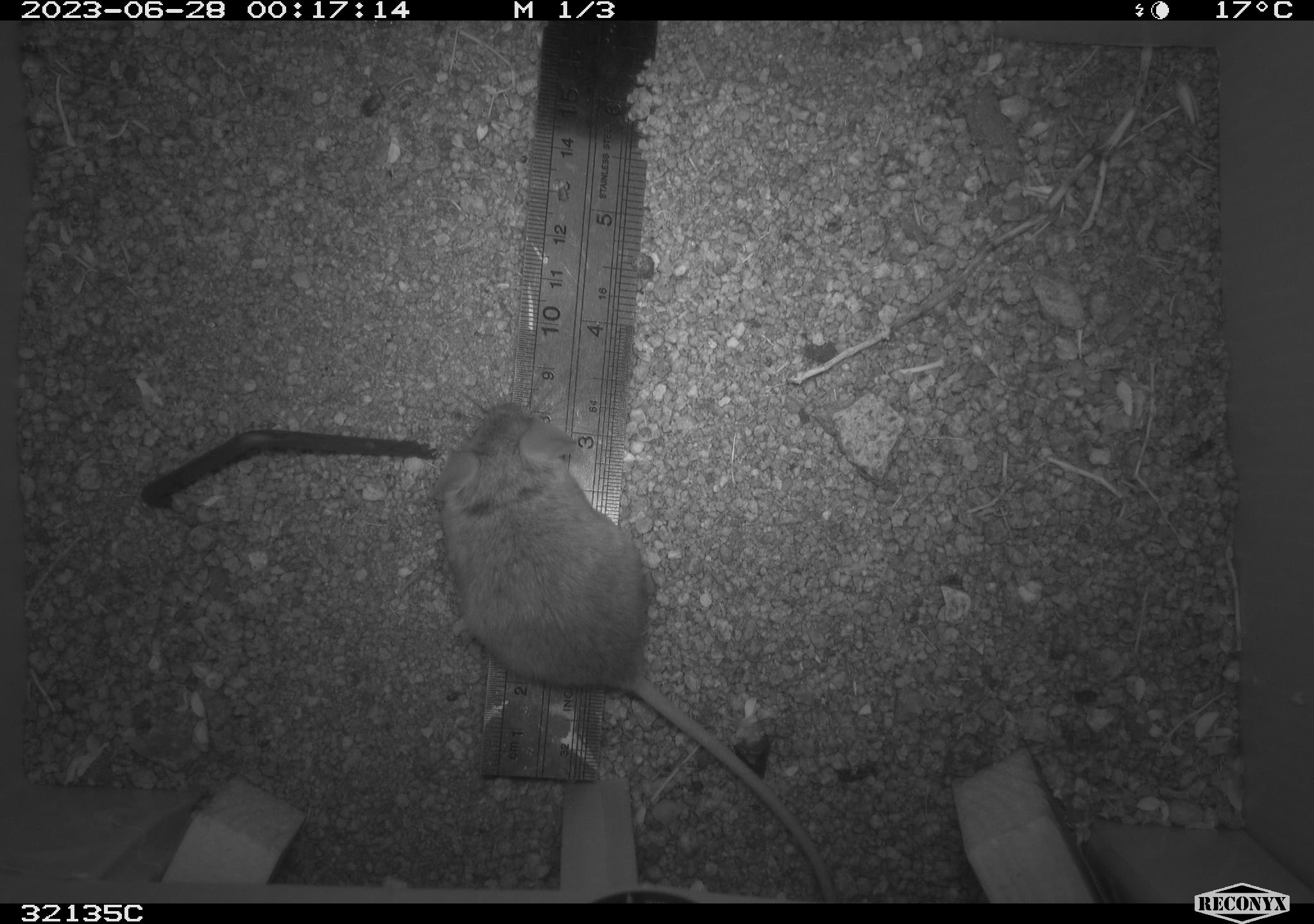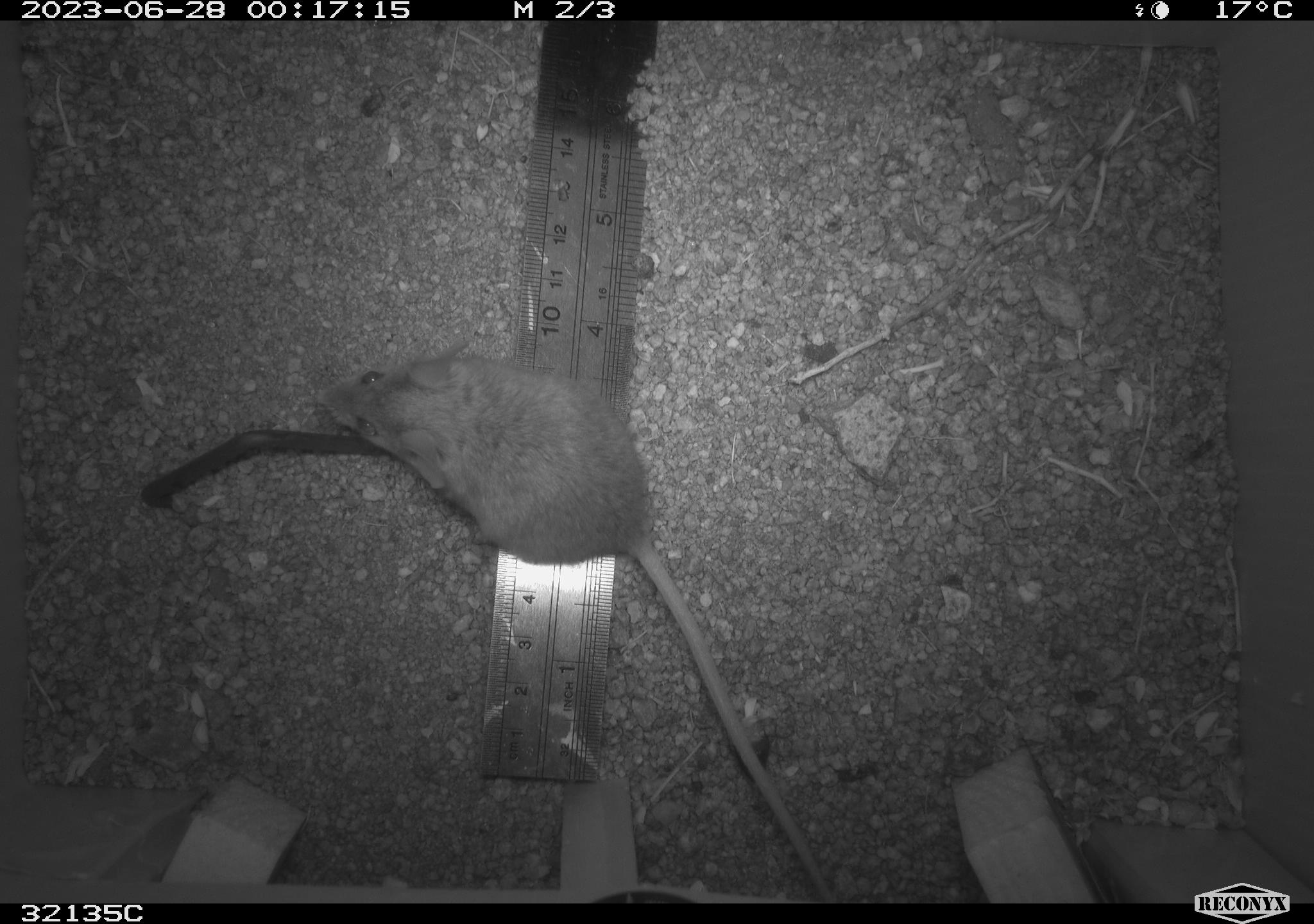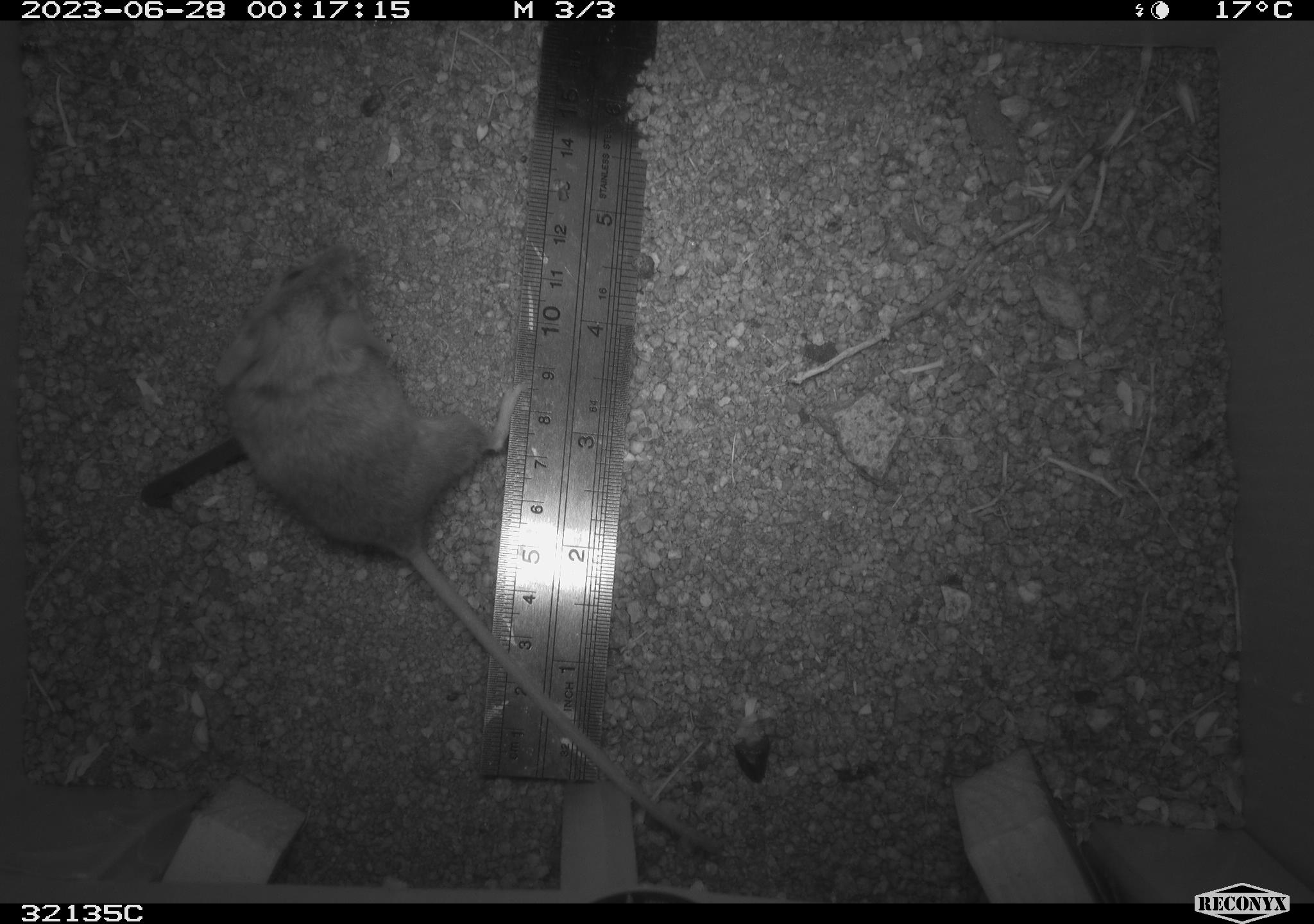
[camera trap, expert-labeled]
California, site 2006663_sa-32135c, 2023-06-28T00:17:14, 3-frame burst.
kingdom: Animalia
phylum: Chordata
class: Mammalia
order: Rodentia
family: Cricetidae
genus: Peromyscus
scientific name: Peromyscus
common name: deer mice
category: peromyscus species